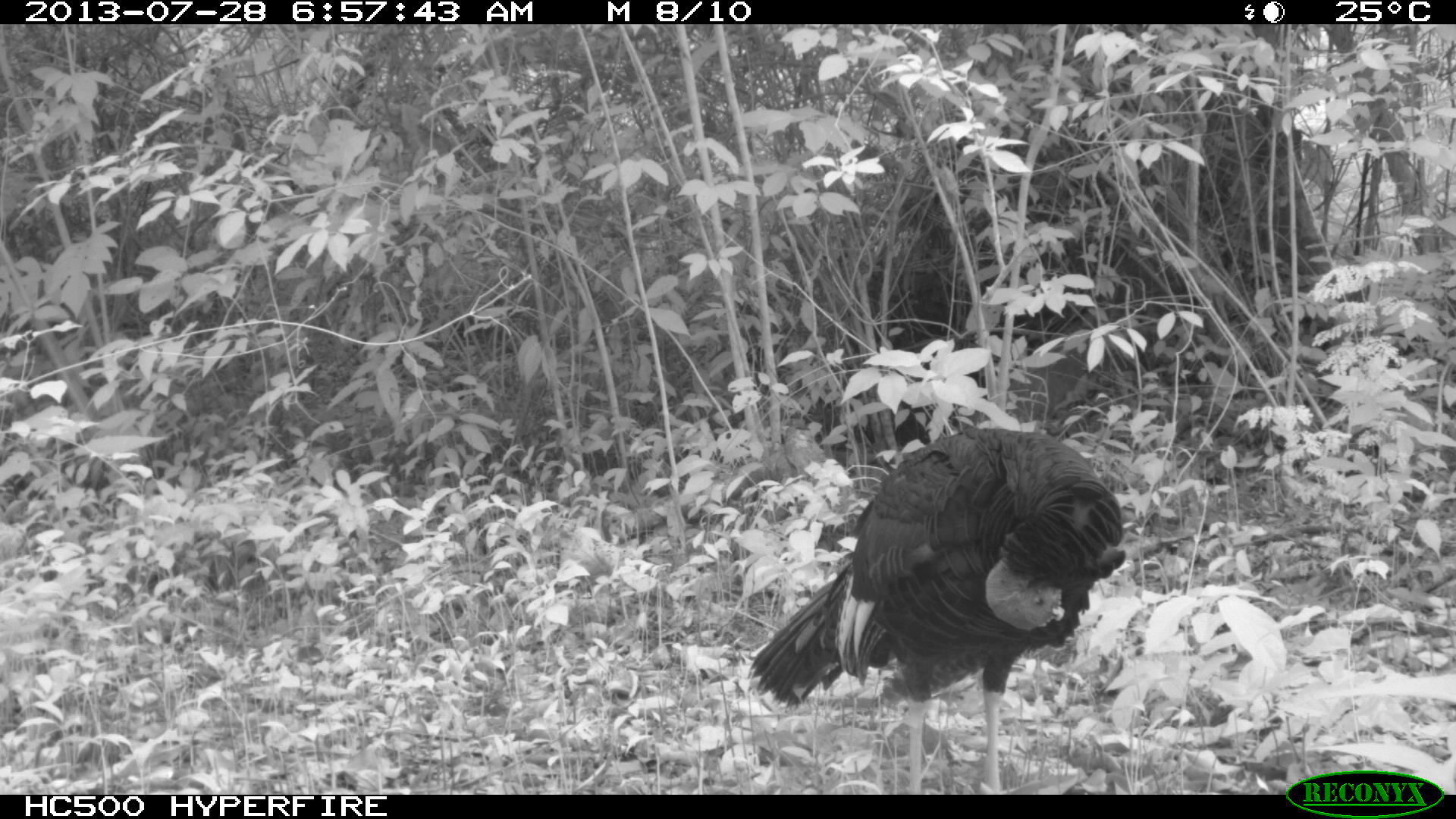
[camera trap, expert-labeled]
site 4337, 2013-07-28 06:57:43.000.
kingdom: Animalia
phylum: Chordata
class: Aves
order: Galliformes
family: Phasianidae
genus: Meleagris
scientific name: Meleagris ocellata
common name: ocellated turkey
Meleagris ocellata (ocellated turkey), count 1.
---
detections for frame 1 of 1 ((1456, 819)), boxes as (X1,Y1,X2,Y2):
meleagris ocellata: (742,426,1126,793)